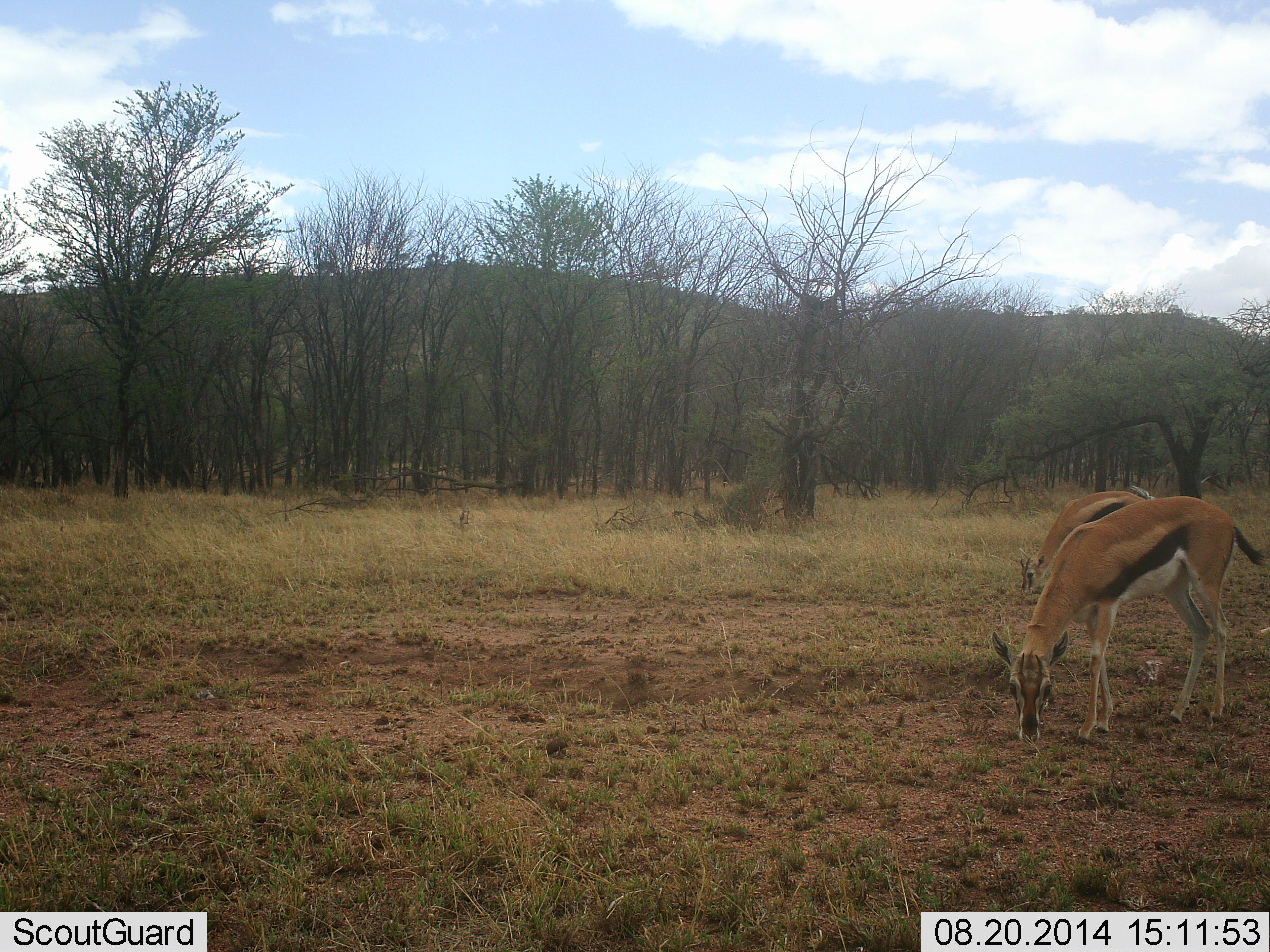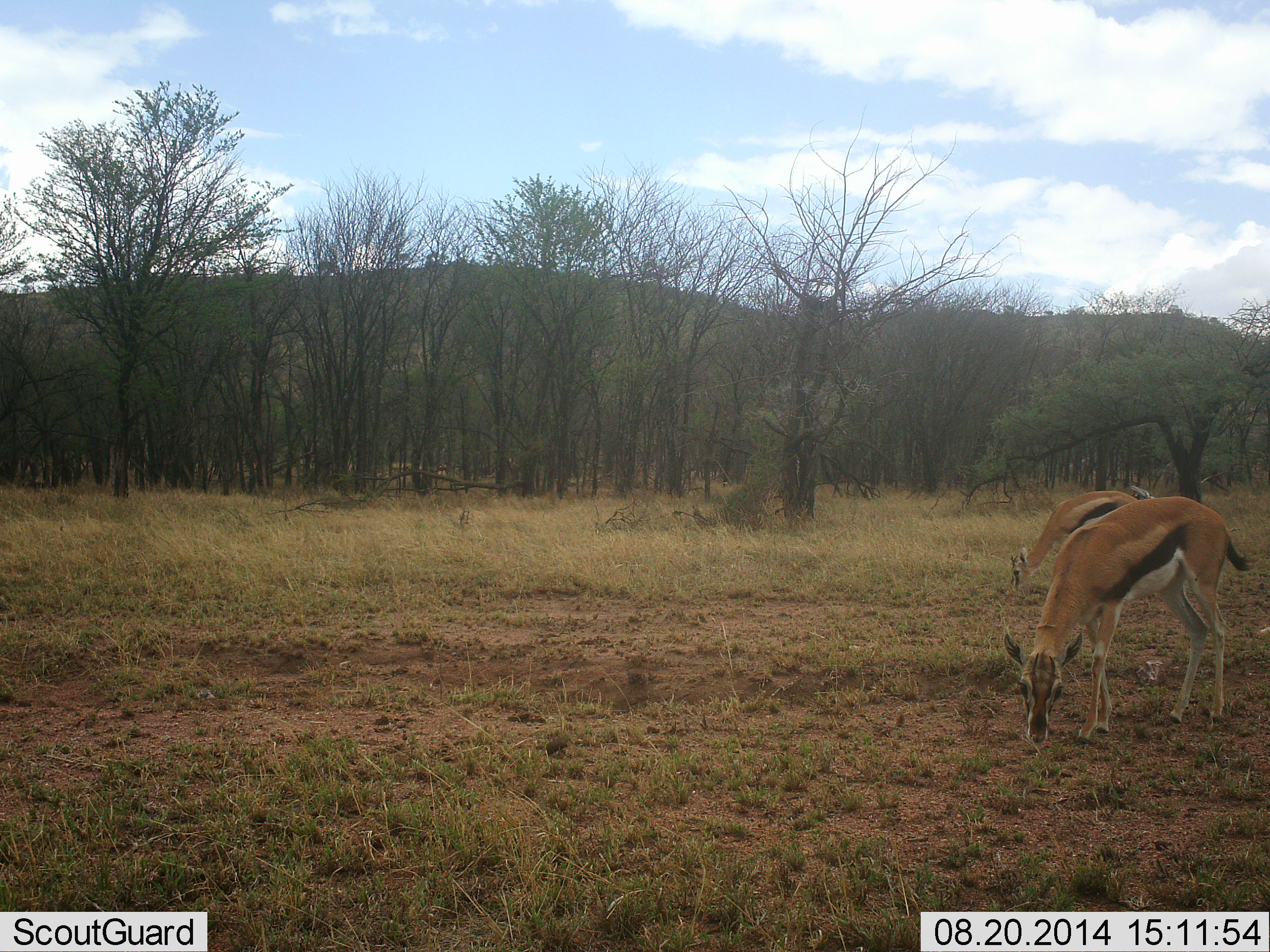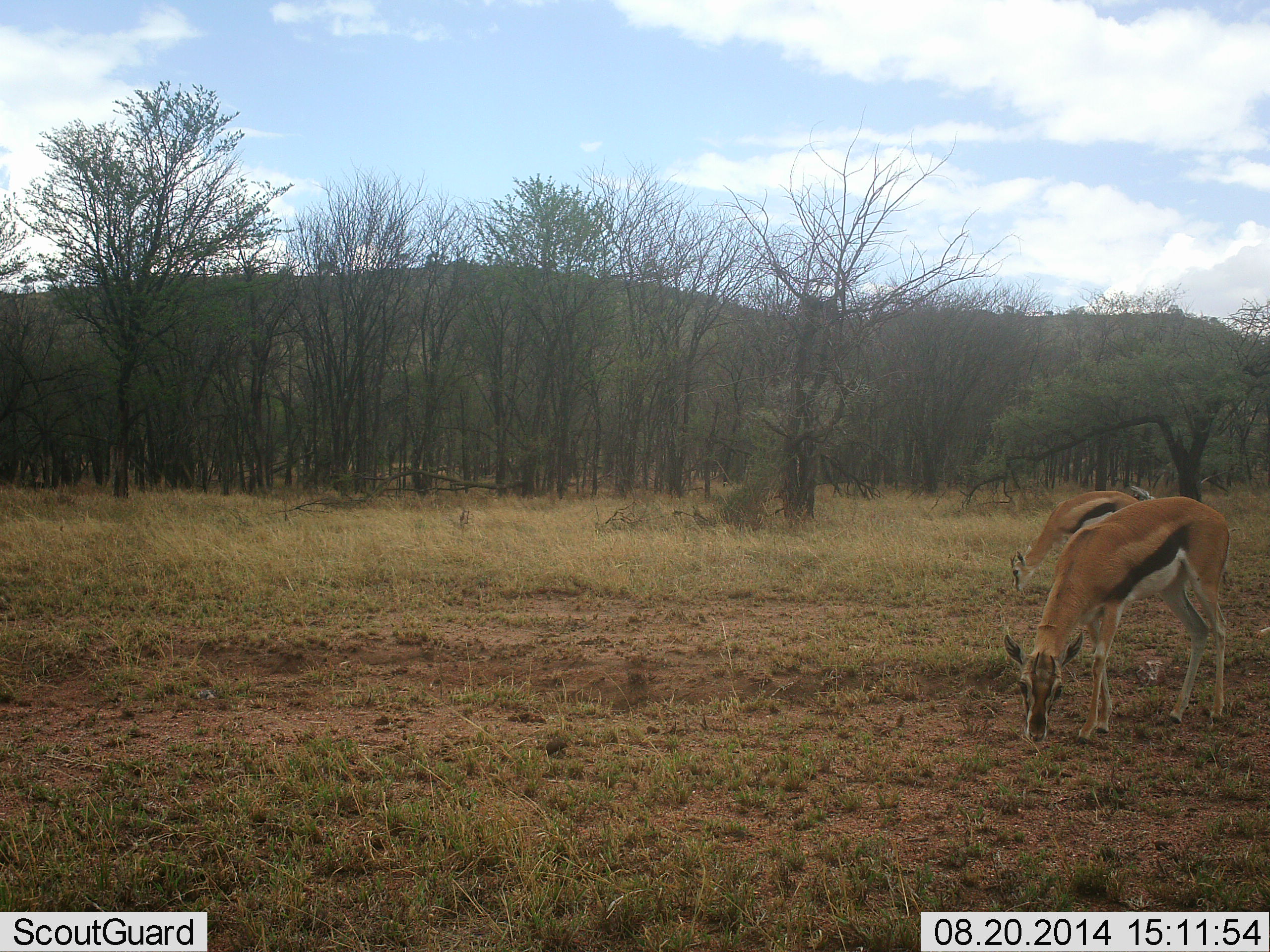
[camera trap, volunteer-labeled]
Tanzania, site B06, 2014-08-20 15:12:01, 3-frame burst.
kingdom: Animalia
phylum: Chordata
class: Mammalia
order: Artiodactyla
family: Bovidae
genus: Eudorcas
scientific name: Eudorcas thomsonii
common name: thomson's gazelle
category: gazellethomsons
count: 2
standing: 10%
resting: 0%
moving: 0%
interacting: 0%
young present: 0%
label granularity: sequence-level